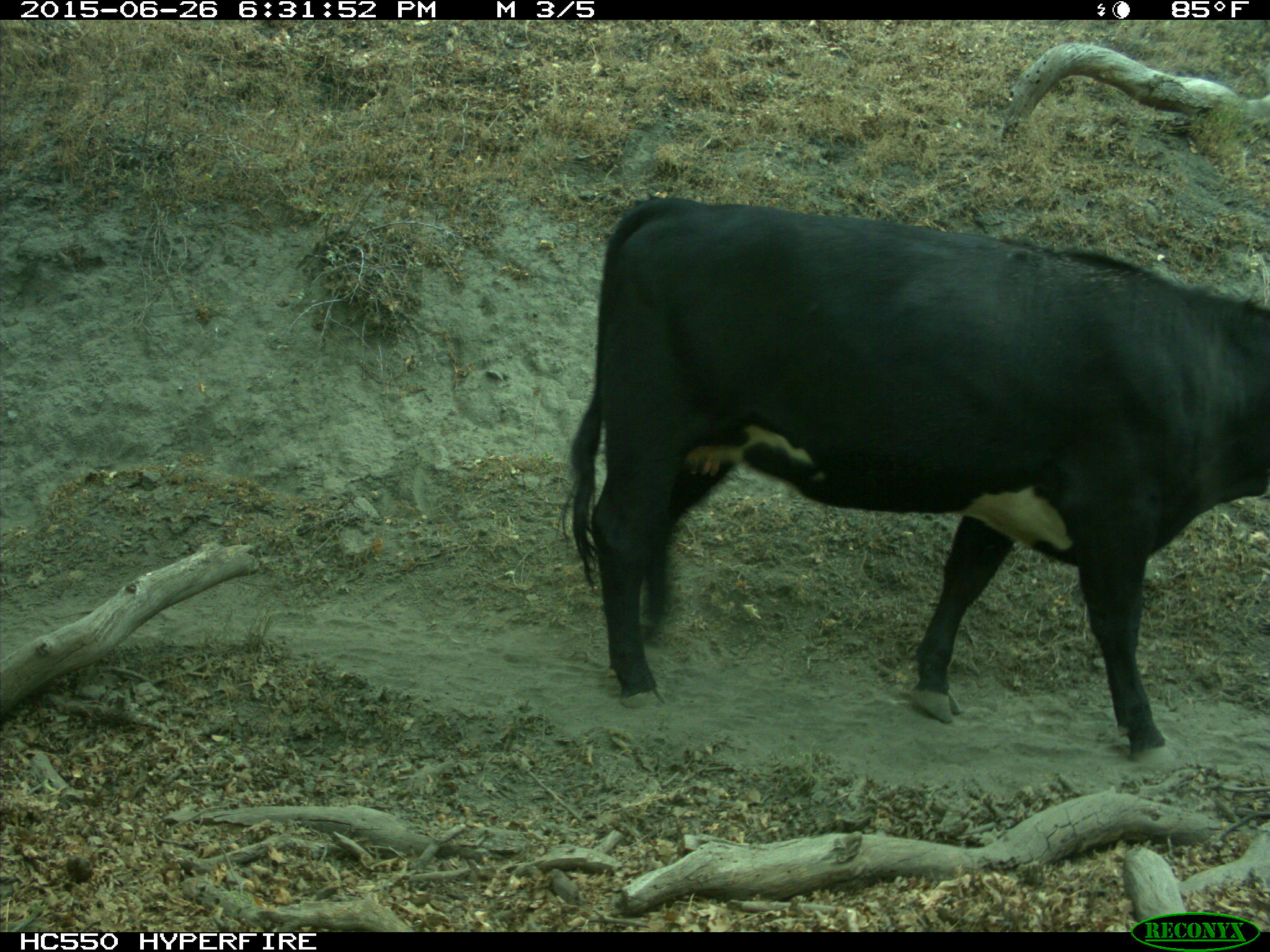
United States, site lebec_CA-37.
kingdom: Animalia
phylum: Chordata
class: Mammalia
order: Artiodactyla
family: Bovidae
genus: Bos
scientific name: Bos taurus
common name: domestic cow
Bos taurus (domestic cow).